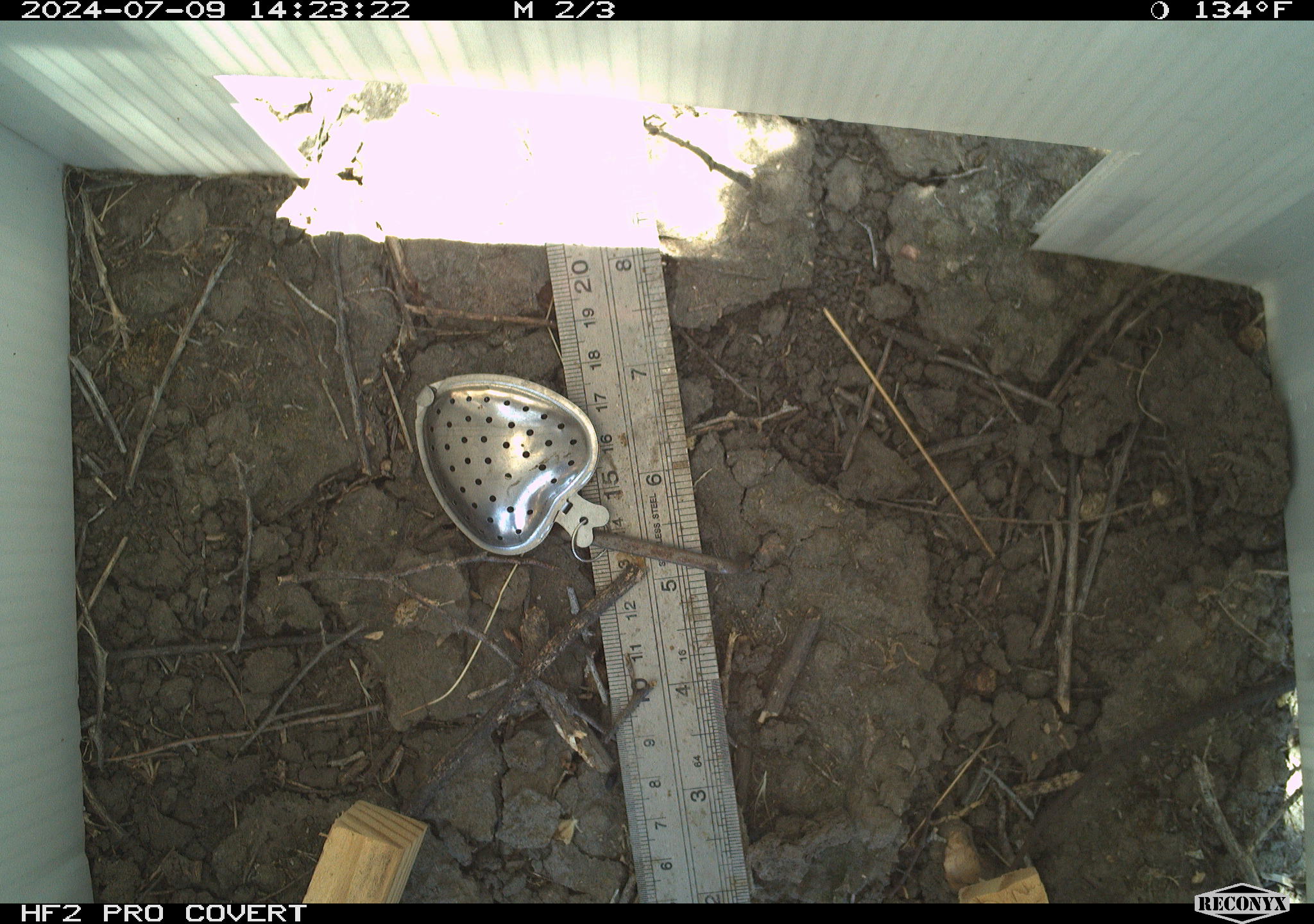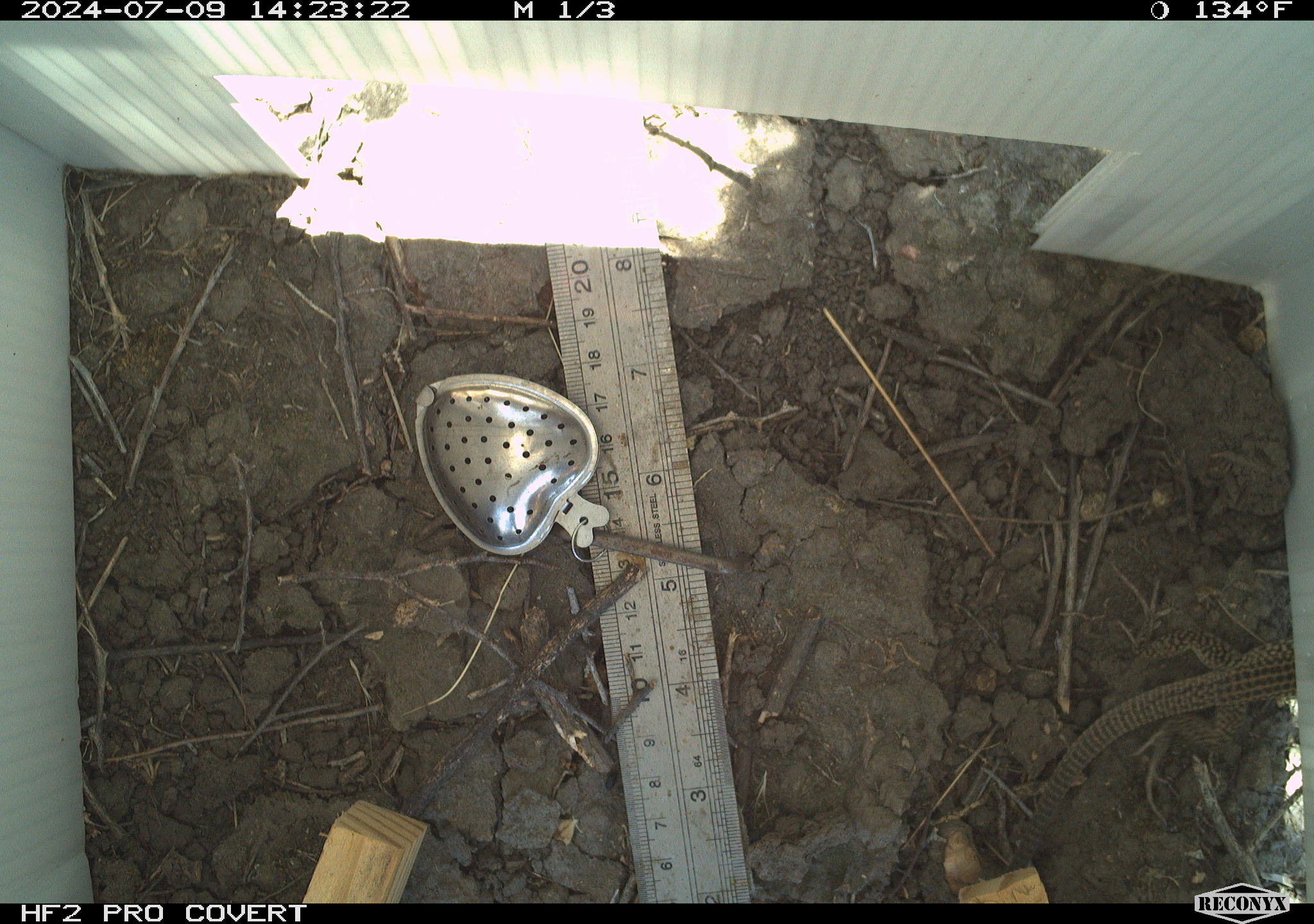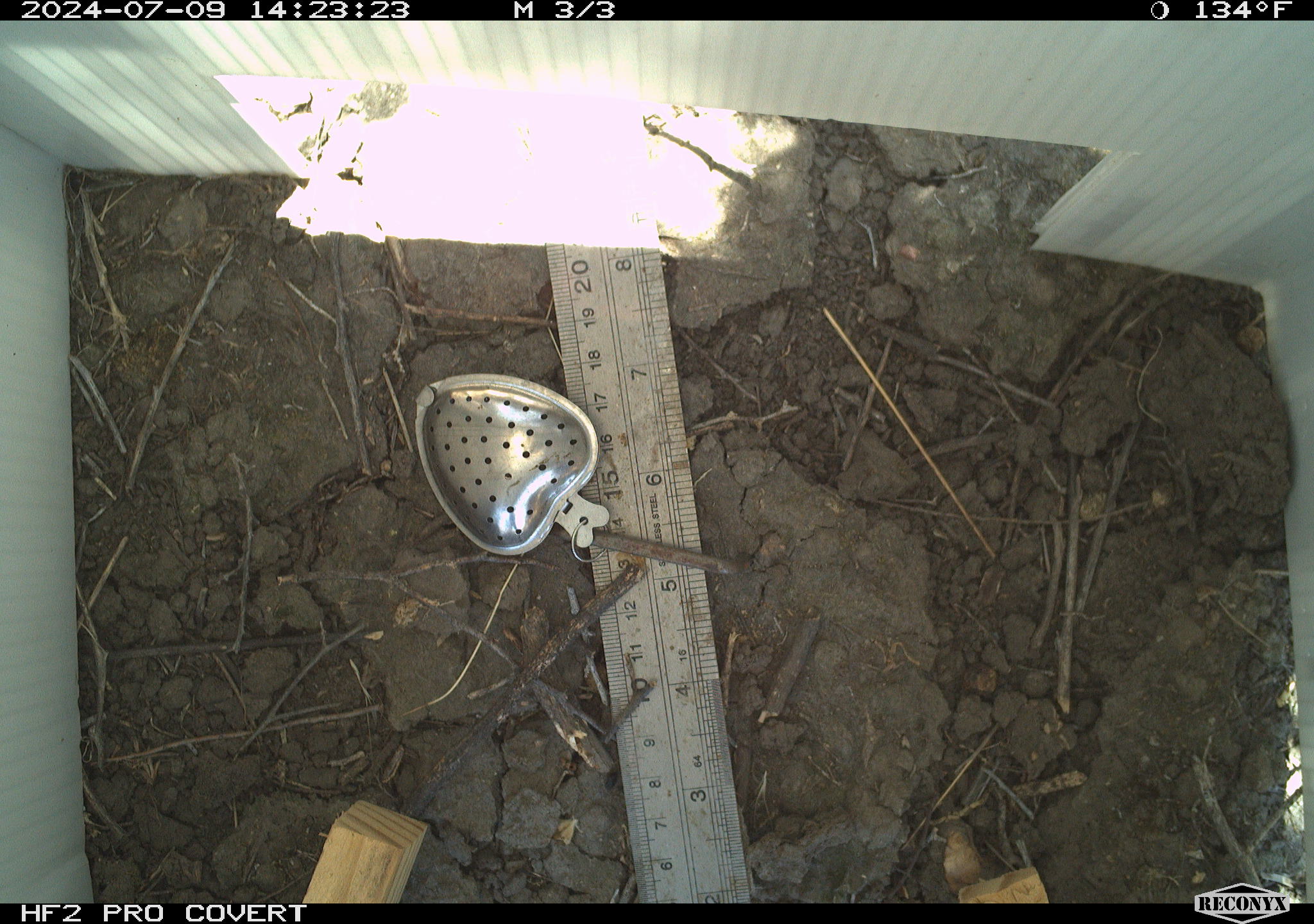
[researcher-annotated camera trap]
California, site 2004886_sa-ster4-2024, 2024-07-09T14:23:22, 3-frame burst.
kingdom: Animalia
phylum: Chordata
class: Reptilia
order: Squamata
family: Teiidae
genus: Aspidoscelis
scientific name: Aspidoscelis tigris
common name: western whiptail